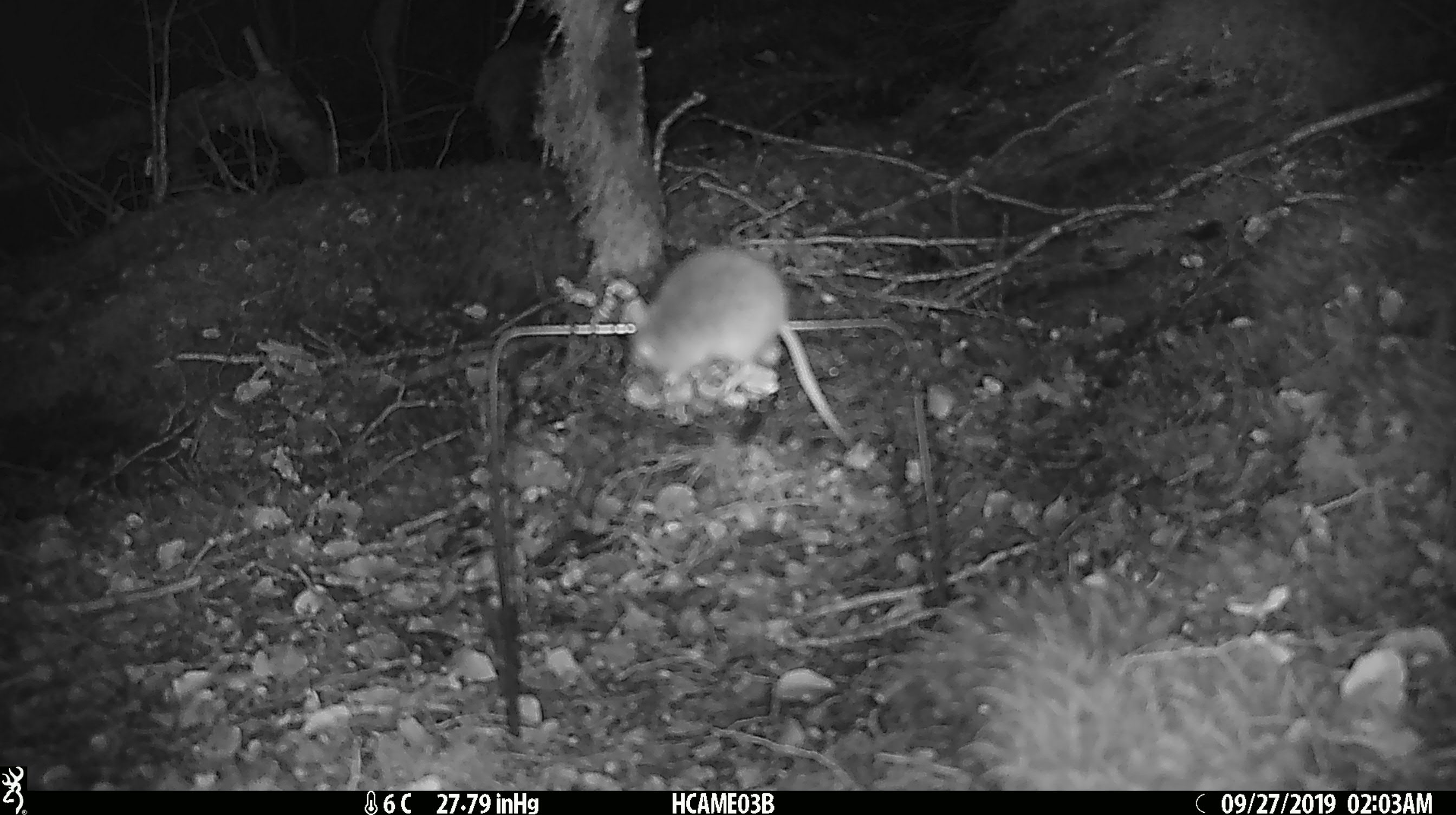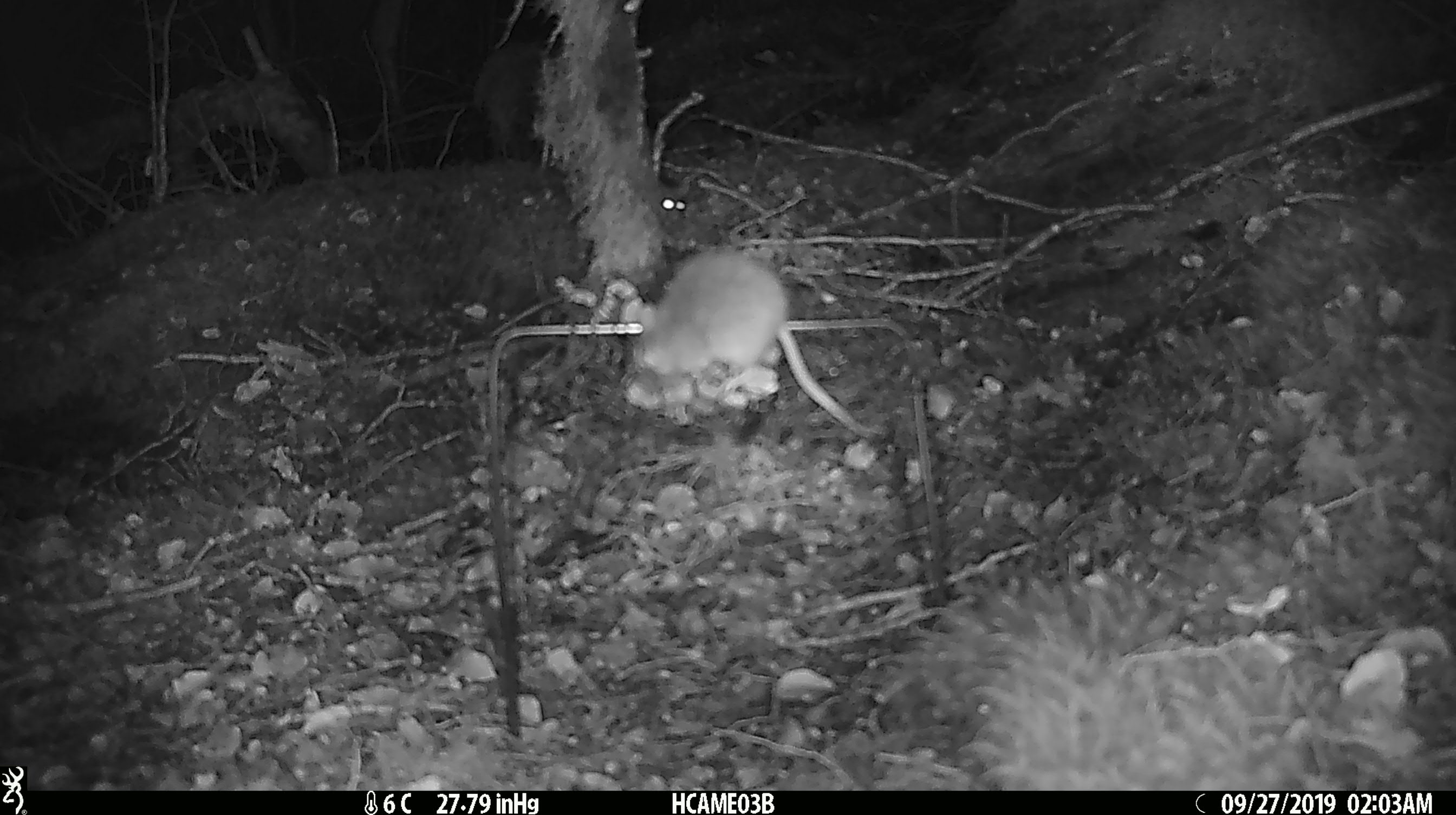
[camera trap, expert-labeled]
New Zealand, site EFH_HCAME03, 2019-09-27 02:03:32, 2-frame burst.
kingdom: Animalia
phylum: Chordata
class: Mammalia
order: Rodentia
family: Muridae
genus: Mus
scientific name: Mus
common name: mouse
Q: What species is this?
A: Mouse (Mus).